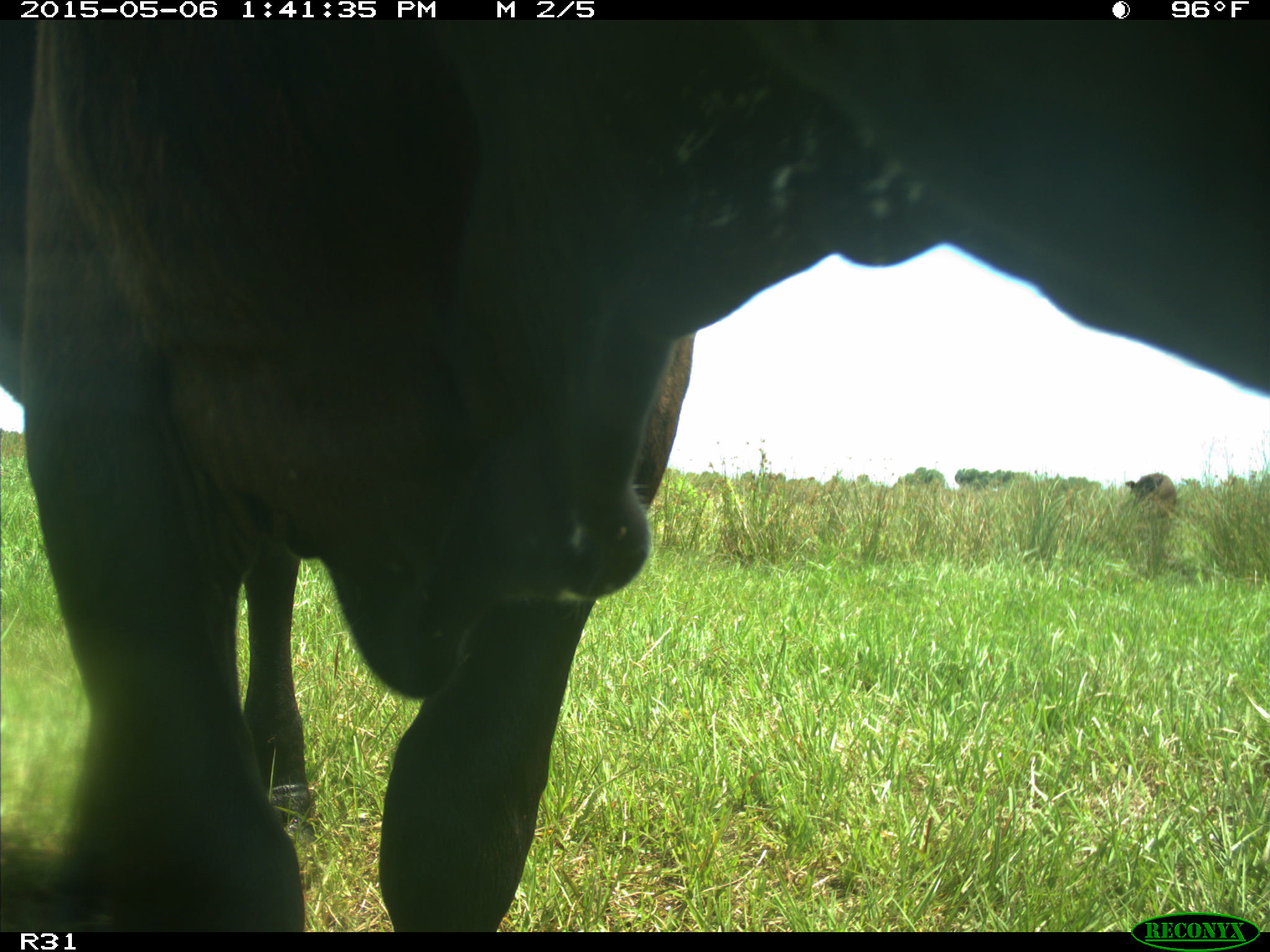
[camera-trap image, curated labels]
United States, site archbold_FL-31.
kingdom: Animalia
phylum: Chordata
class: Mammalia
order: Artiodactyla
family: Bovidae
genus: Bos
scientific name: Bos taurus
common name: domestic cow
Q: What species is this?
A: Bos taurus (domestic cow).